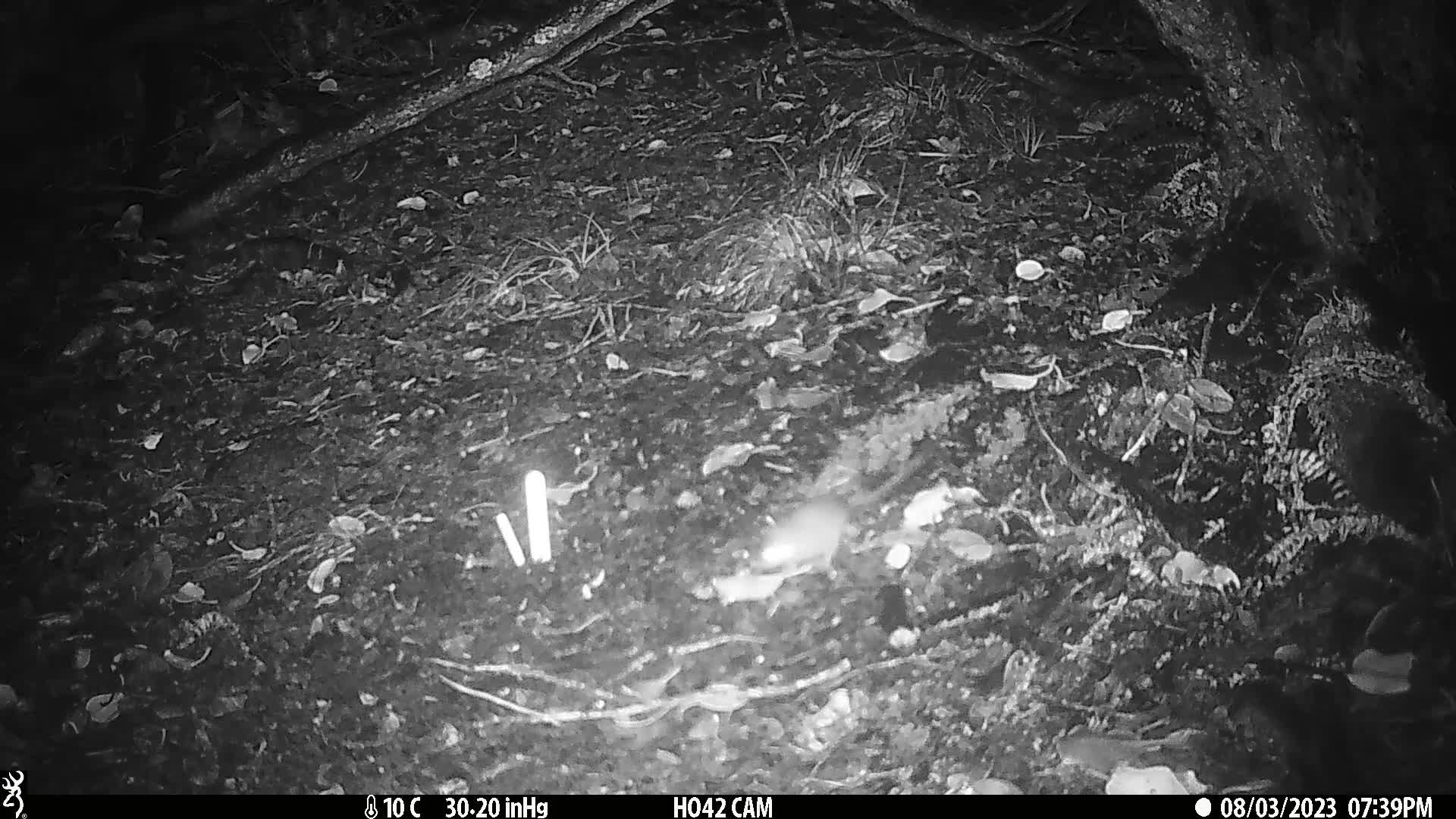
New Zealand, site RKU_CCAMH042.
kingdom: Animalia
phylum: Chordata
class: Mammalia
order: Rodentia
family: Muridae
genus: Rattus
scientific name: Rattus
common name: rat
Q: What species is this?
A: Rat (Rattus).